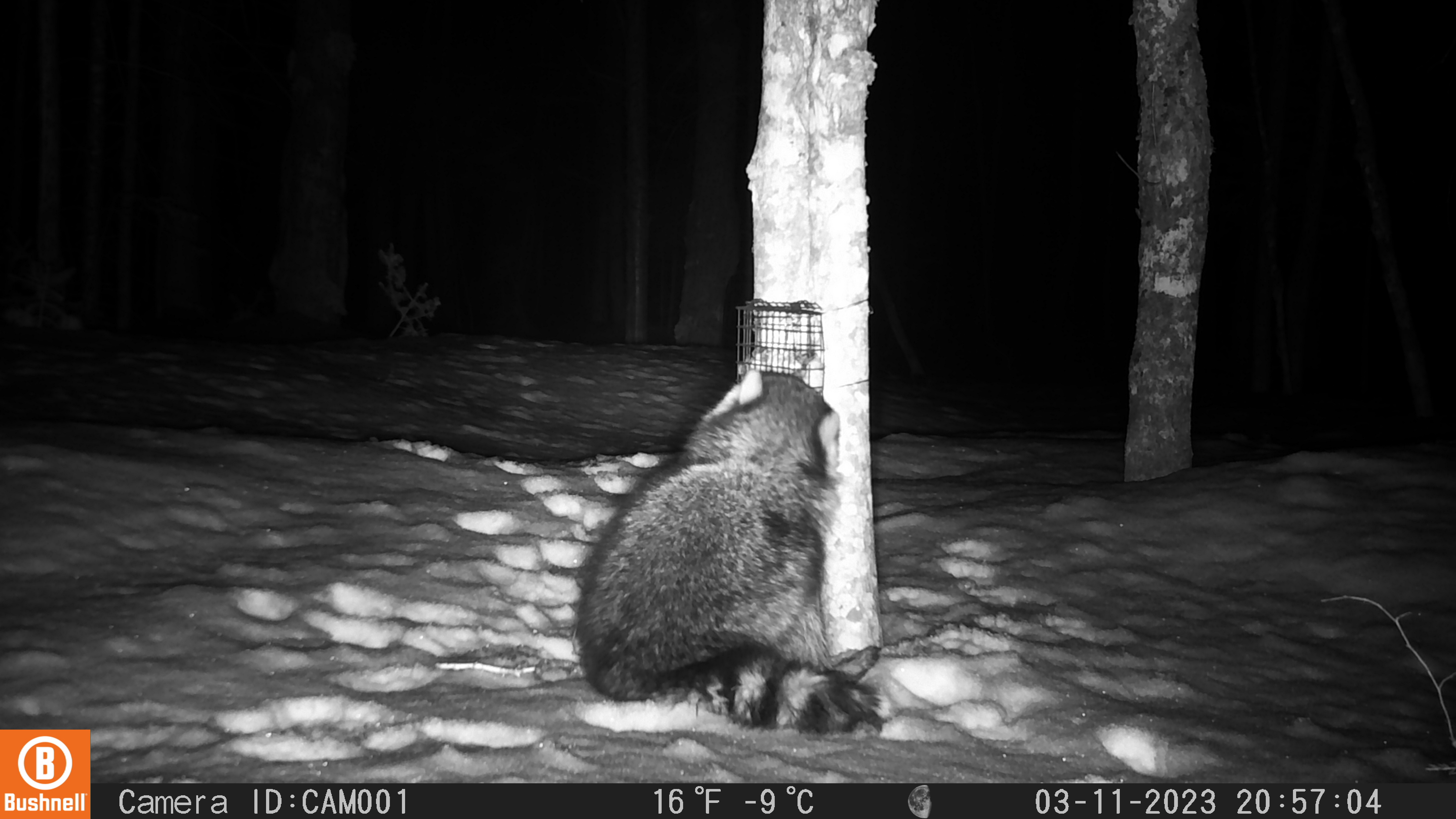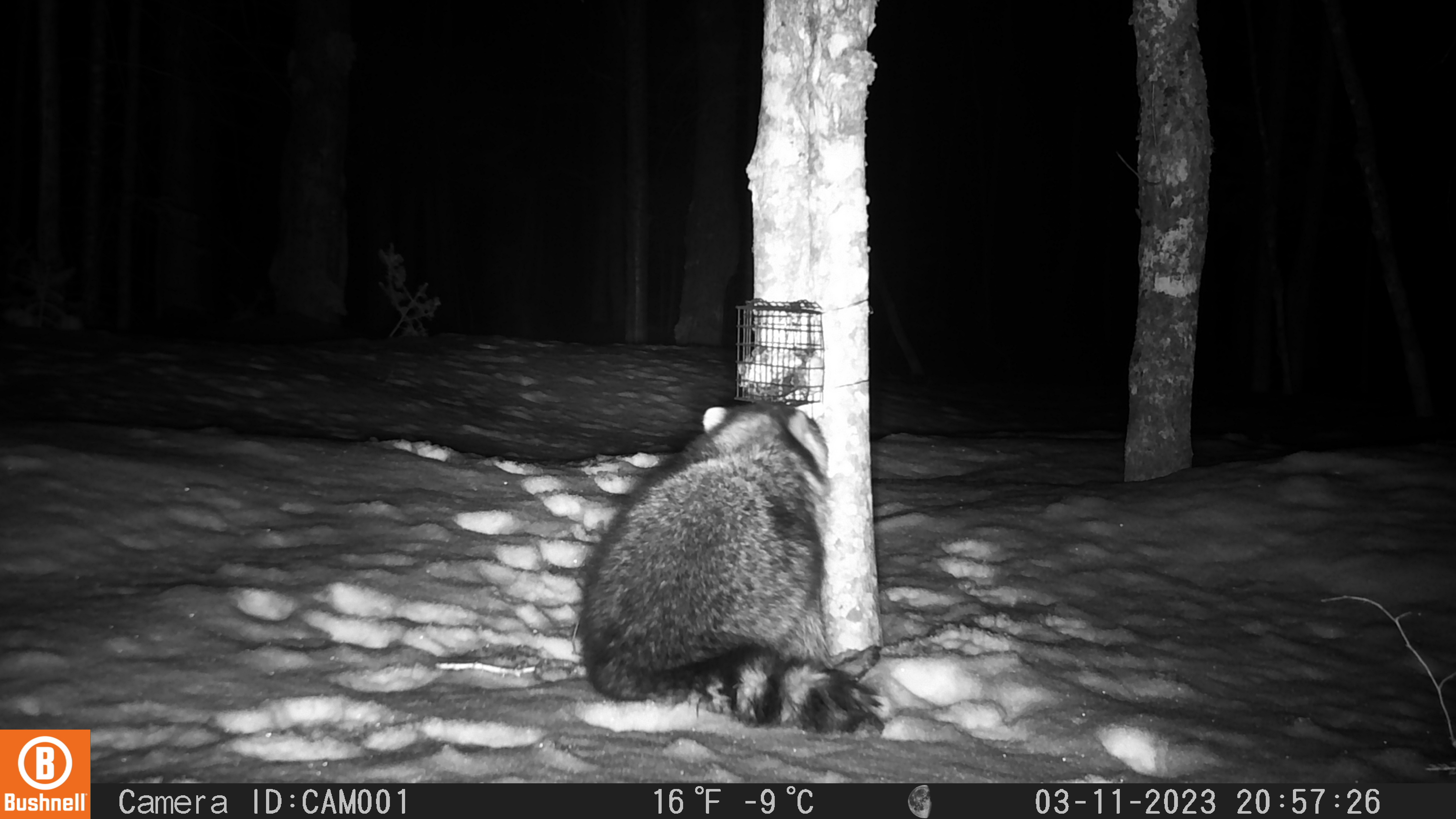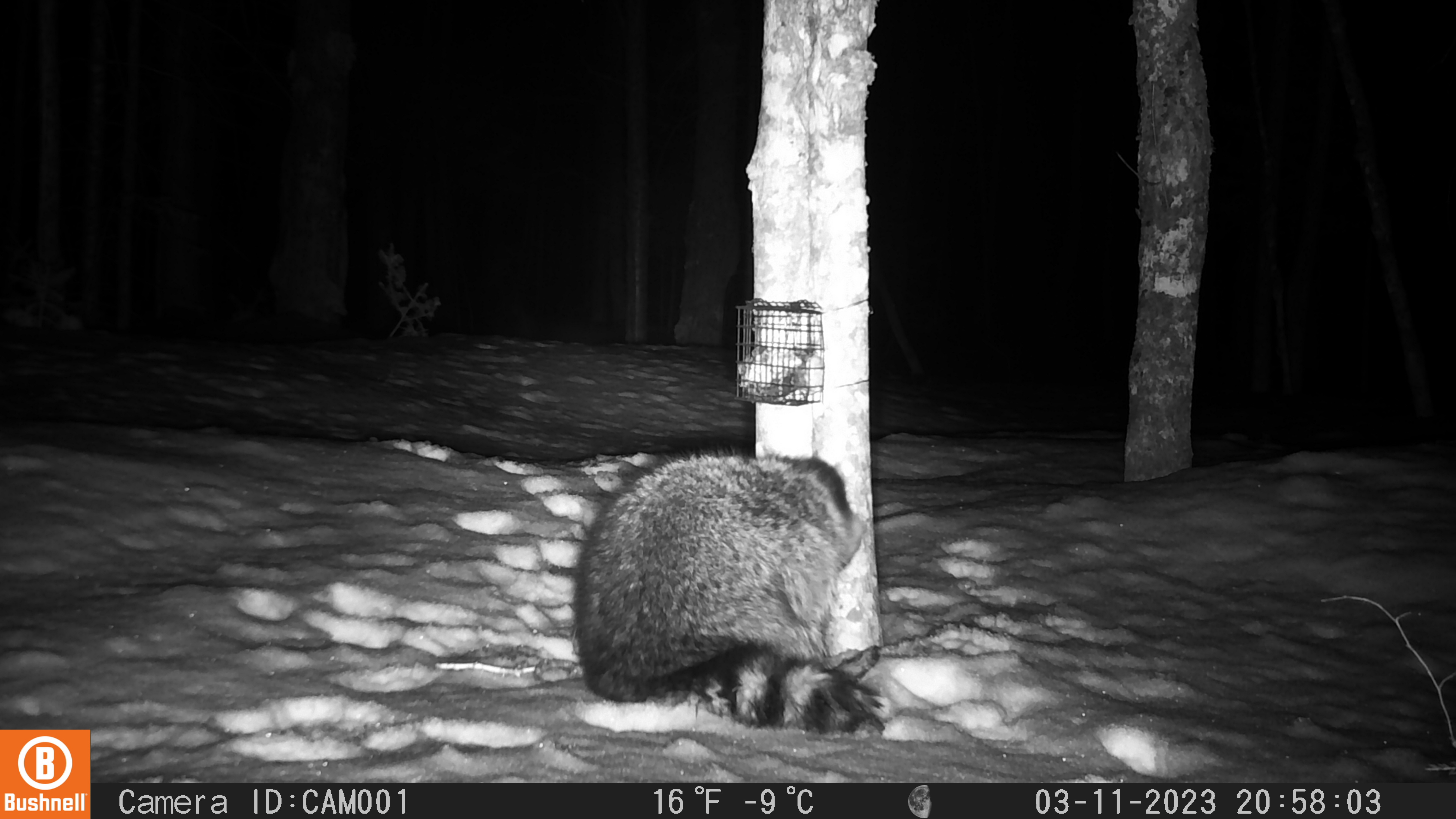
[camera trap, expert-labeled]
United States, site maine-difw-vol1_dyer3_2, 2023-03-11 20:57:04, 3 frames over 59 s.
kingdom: Animalia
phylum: Chordata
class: Mammalia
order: Carnivora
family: Procyonidae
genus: Procyon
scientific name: Procyon lotor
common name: raccoon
Raccoon (Procyon lotor).